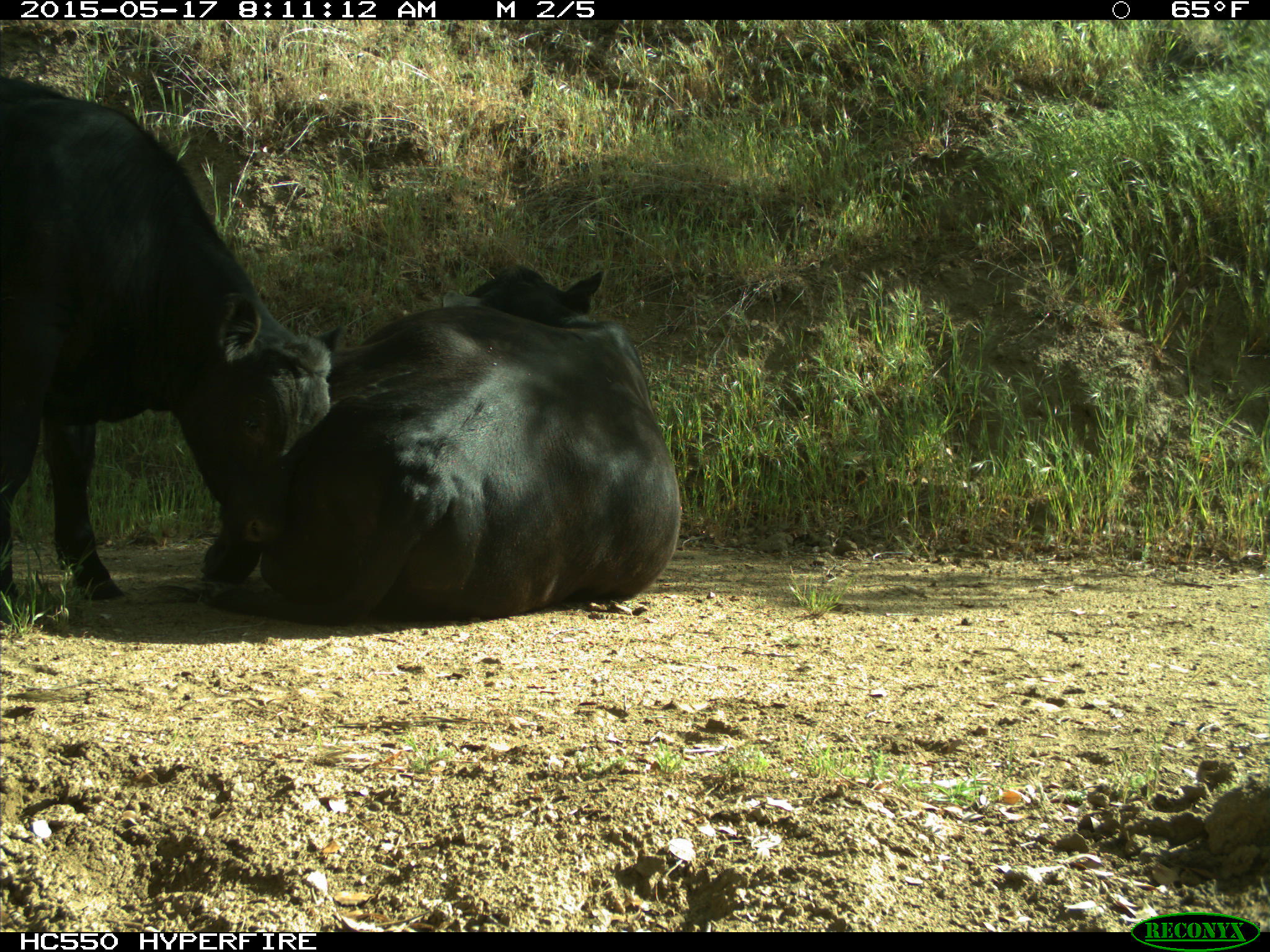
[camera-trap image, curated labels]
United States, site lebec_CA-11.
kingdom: Animalia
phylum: Chordata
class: Mammalia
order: Artiodactyla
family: Bovidae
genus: Bos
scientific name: Bos taurus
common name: domestic cow